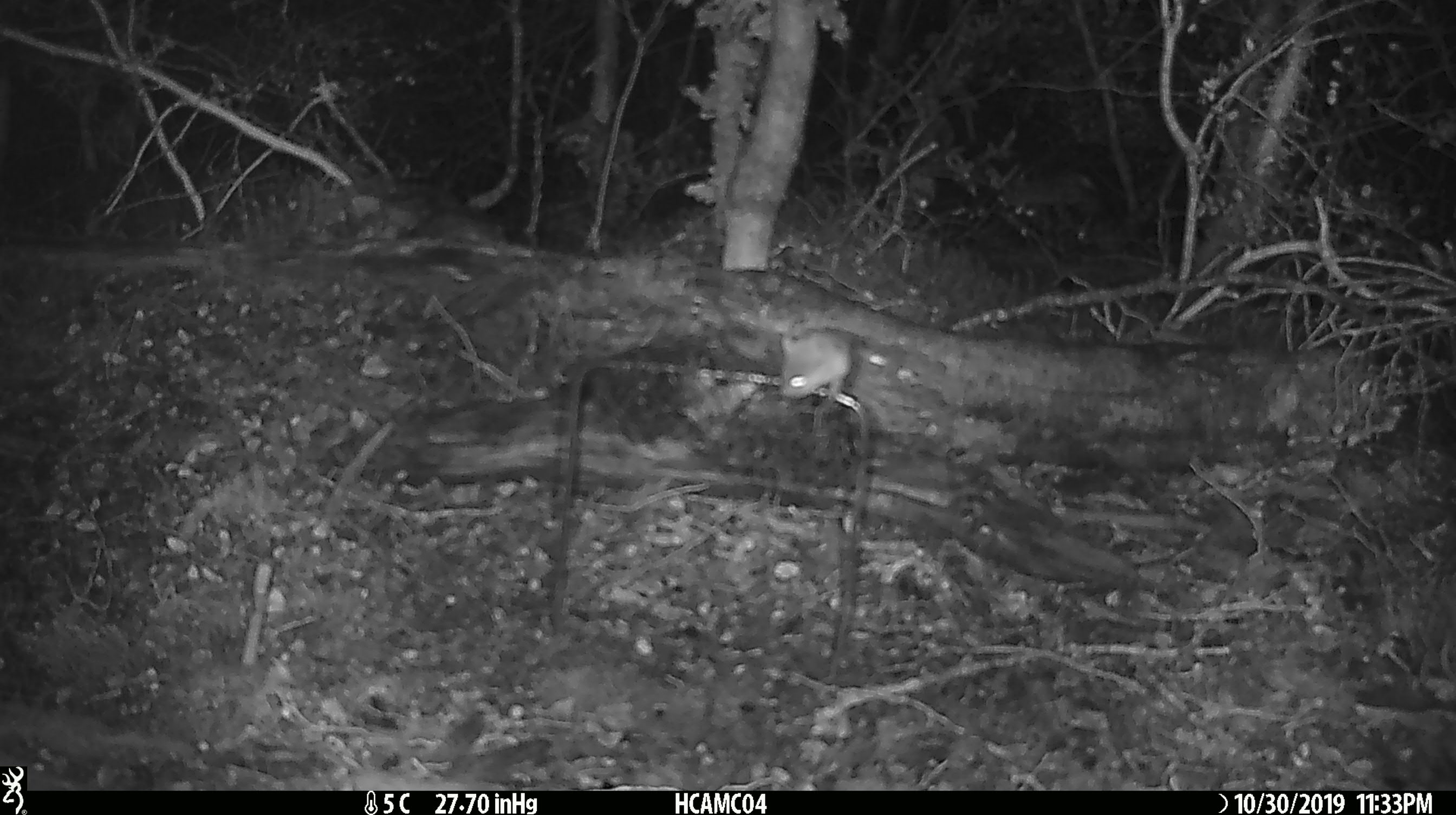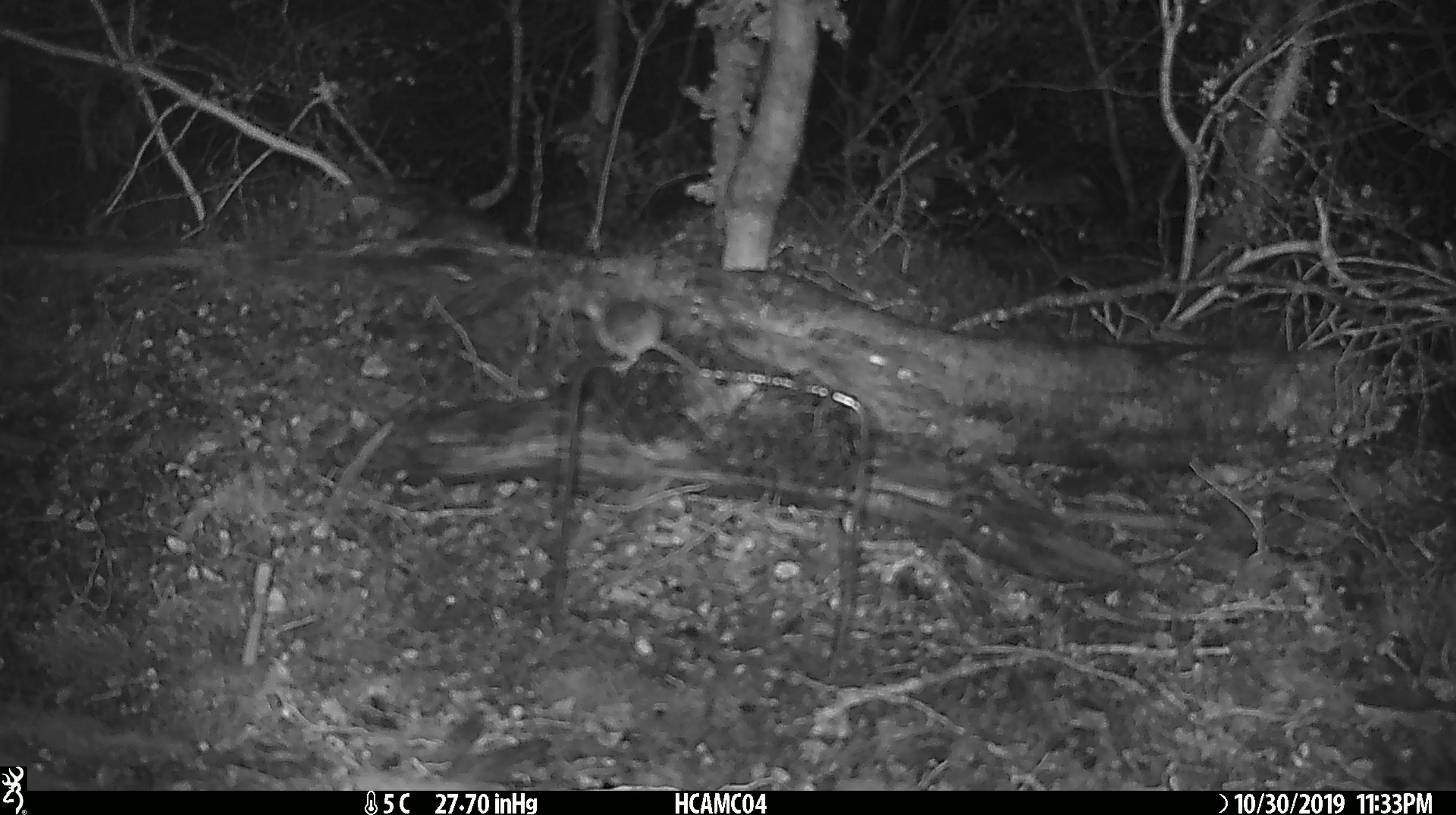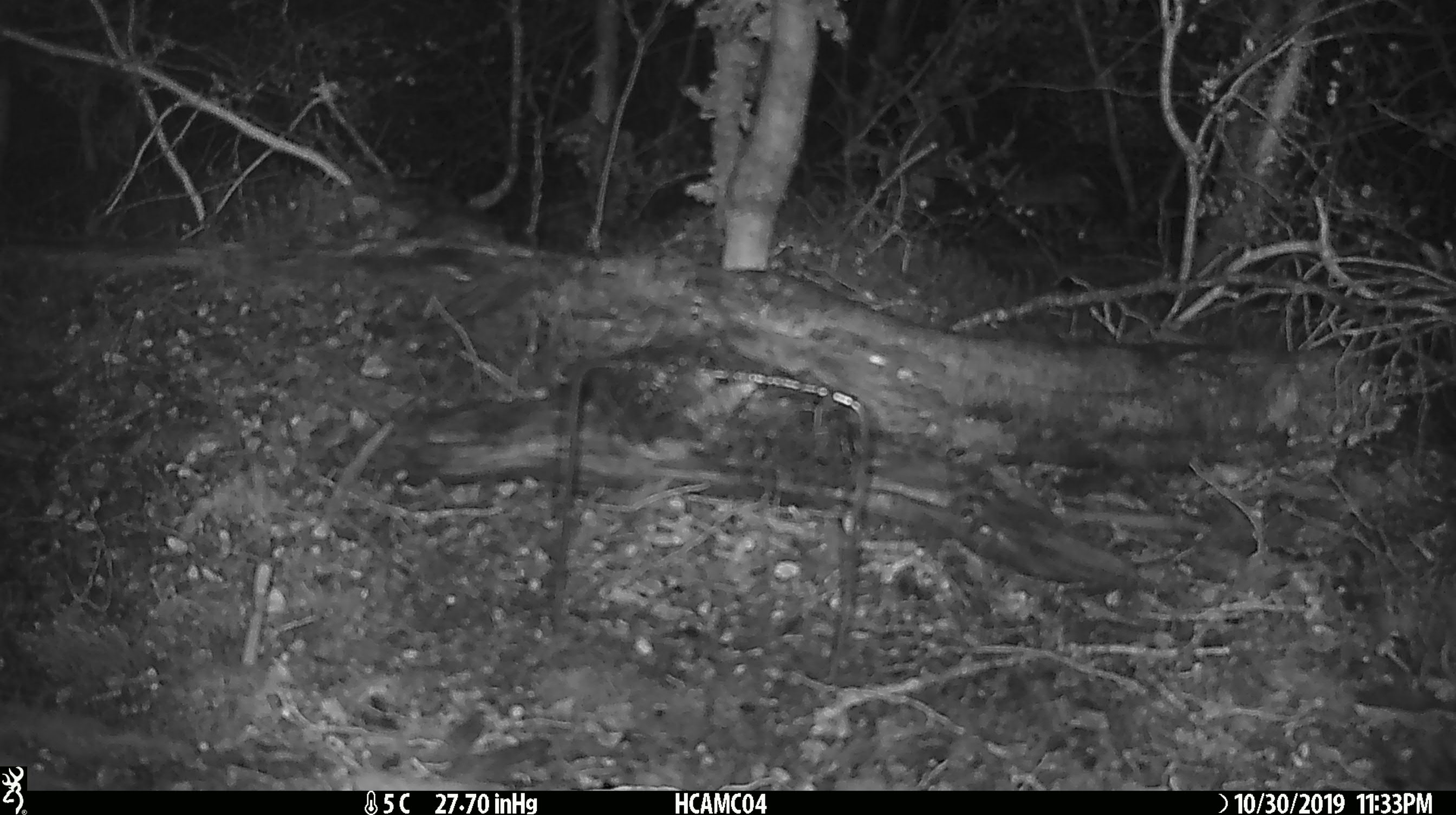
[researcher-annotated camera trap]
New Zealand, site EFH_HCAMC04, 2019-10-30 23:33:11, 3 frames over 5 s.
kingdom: Animalia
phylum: Chordata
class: Mammalia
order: Rodentia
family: Muridae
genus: Mus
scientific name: Mus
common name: mouse